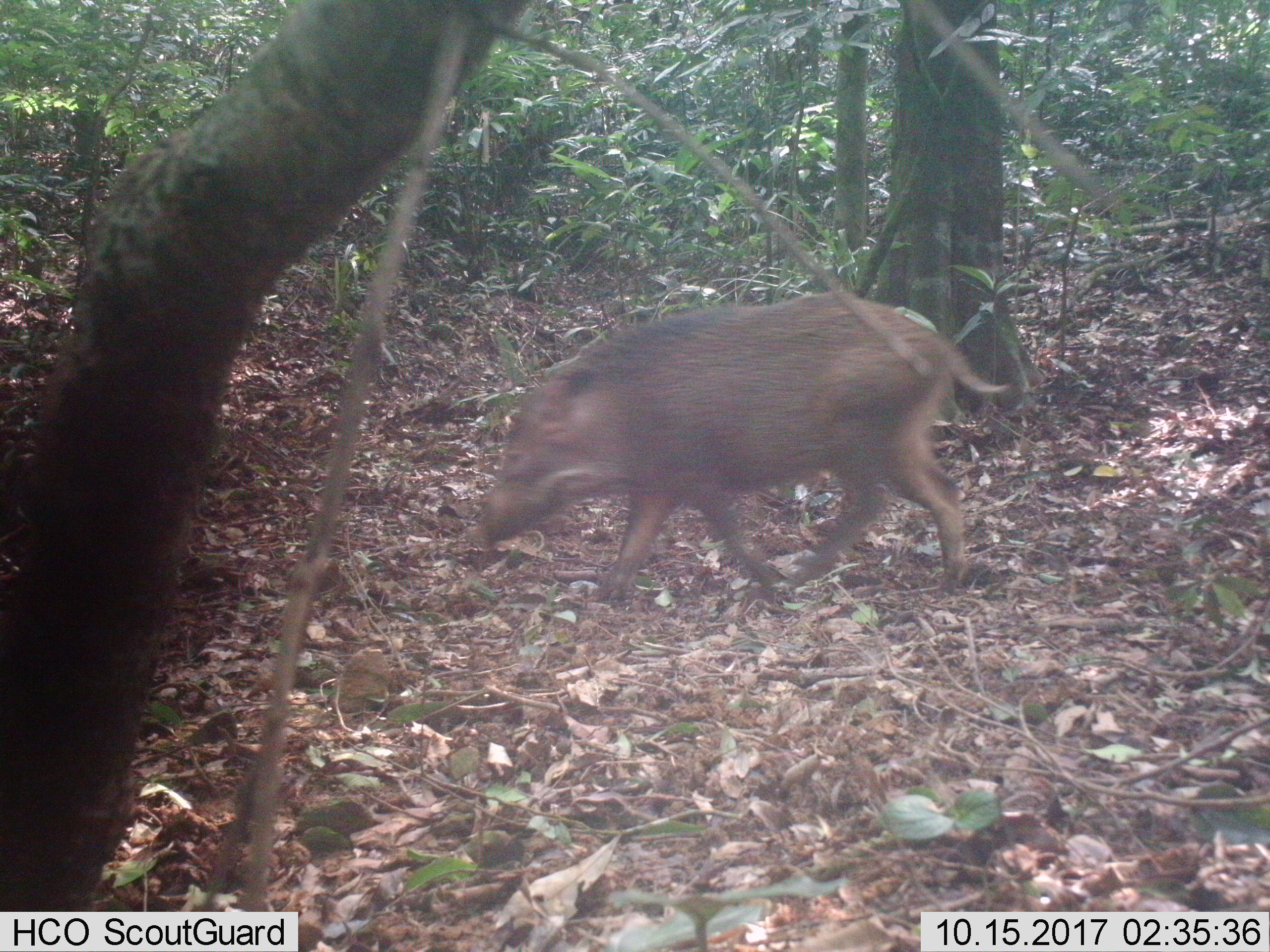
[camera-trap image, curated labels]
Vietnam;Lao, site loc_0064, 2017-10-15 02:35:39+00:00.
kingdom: Animalia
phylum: Chordata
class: Mammalia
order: Artiodactyla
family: Suidae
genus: Sus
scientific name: Sus scrofa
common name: eurasian wild pig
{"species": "eurasian wild pig (Sus scrofa)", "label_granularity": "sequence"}